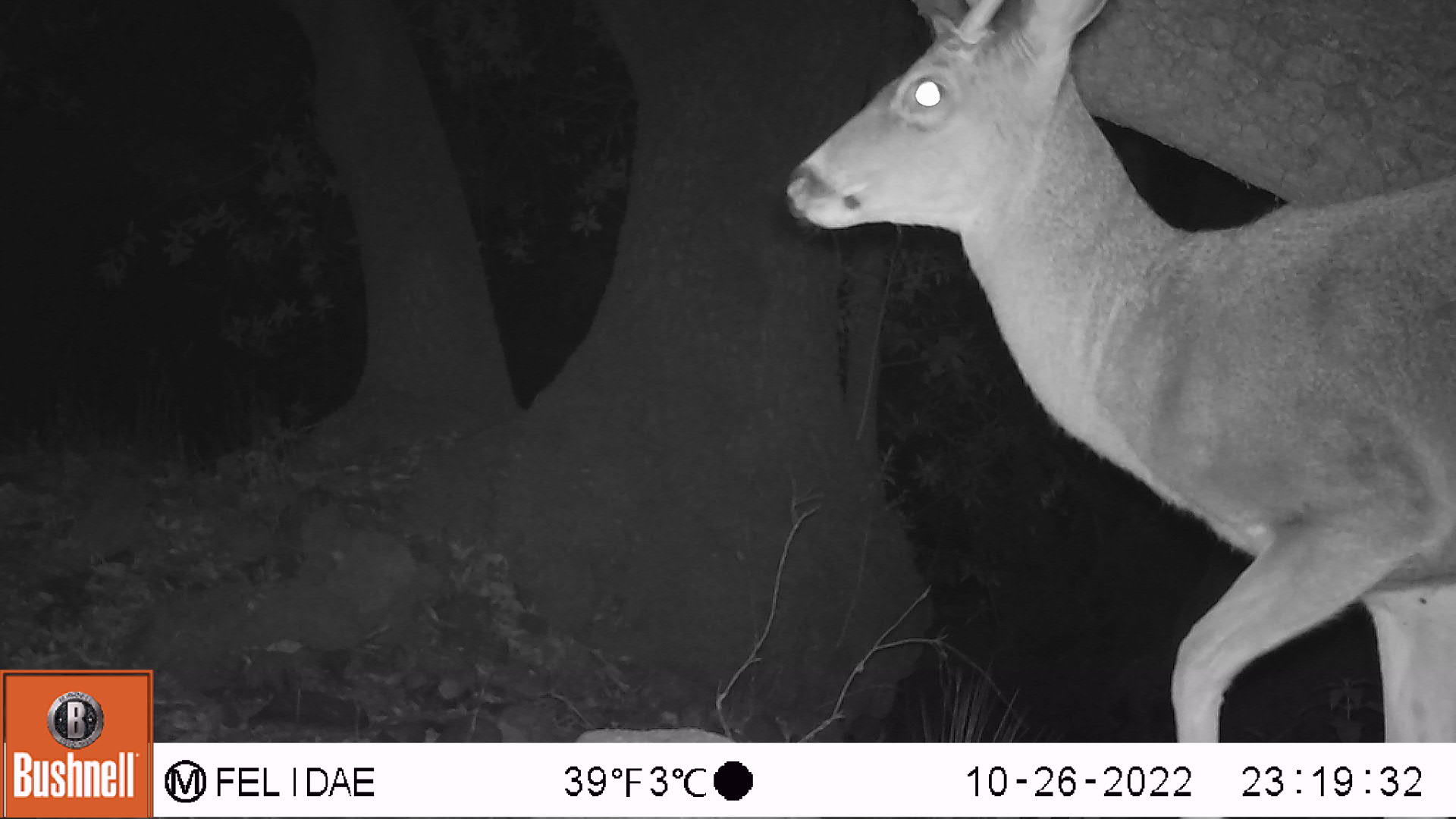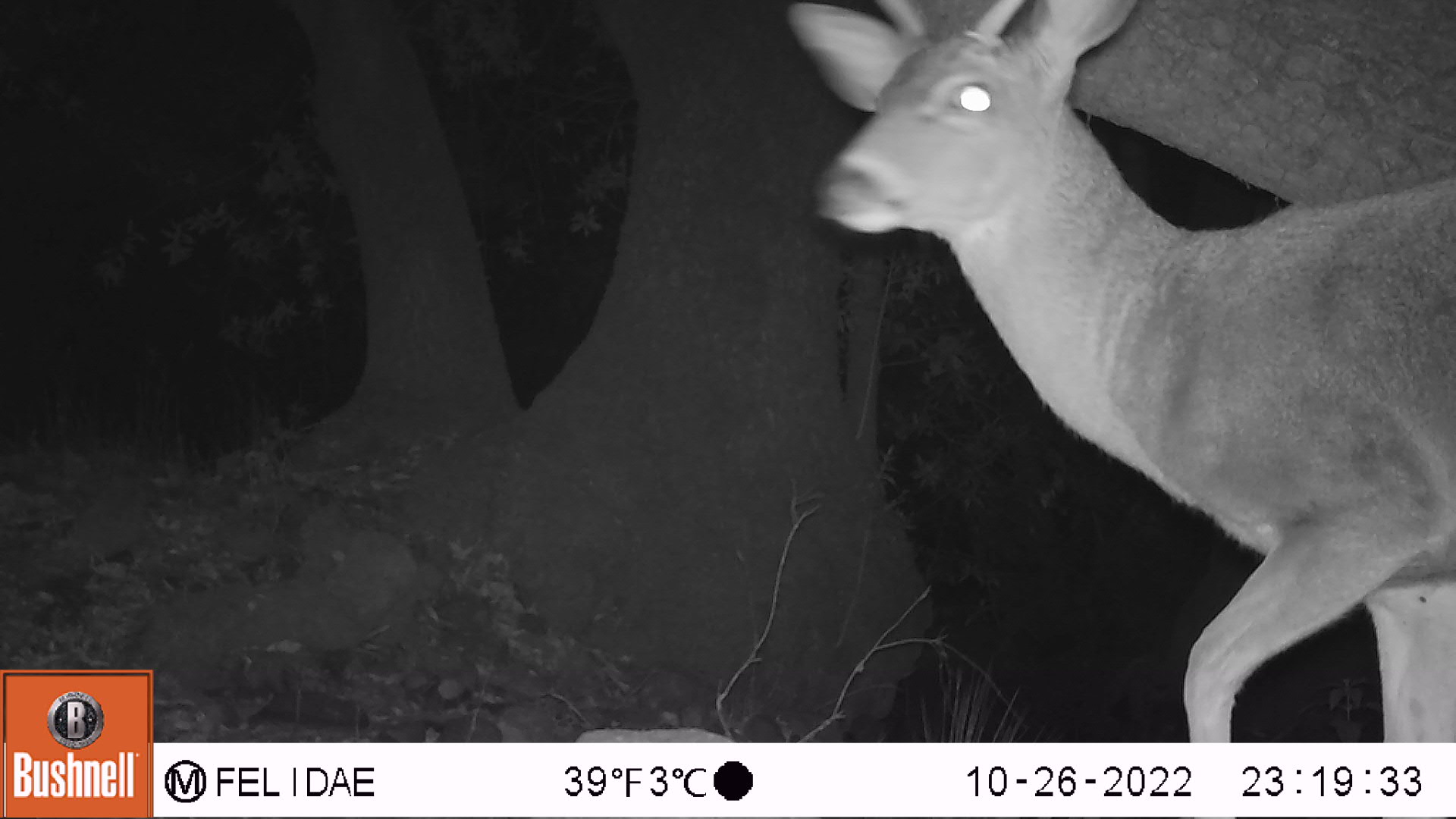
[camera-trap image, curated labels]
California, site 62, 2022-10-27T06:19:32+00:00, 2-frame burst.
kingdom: Animalia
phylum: Chordata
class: Mammalia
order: Artiodactyla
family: Cervidae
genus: Odocoileus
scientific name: Odocoileus hemionus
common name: mule deer